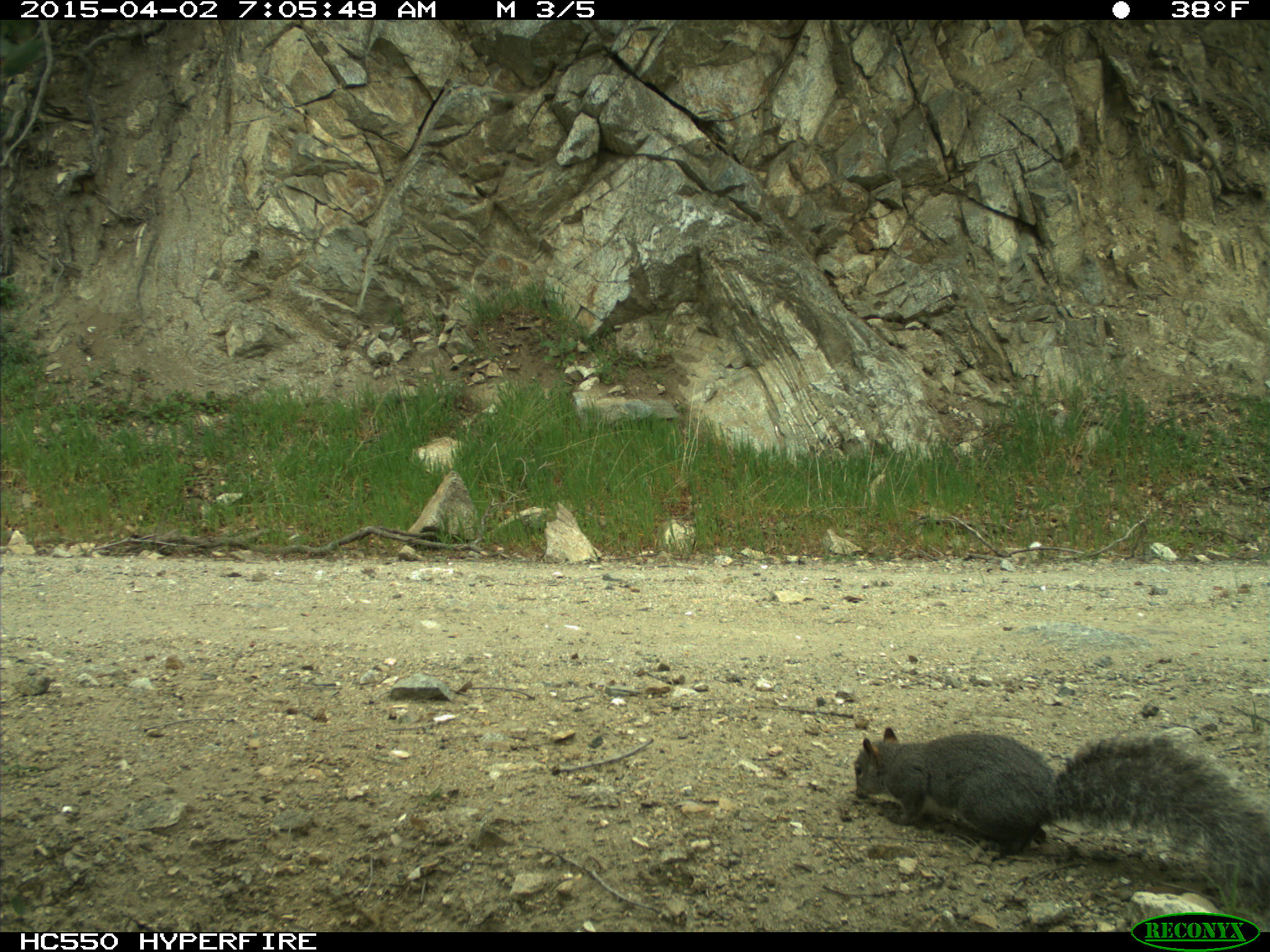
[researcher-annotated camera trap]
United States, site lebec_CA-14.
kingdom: Animalia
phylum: Chordata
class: Mammalia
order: Rodentia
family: Sciuridae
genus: Sciurus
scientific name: Sciurus carolinensis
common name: eastern gray squirrel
Sciurus carolinensis (eastern gray squirrel).